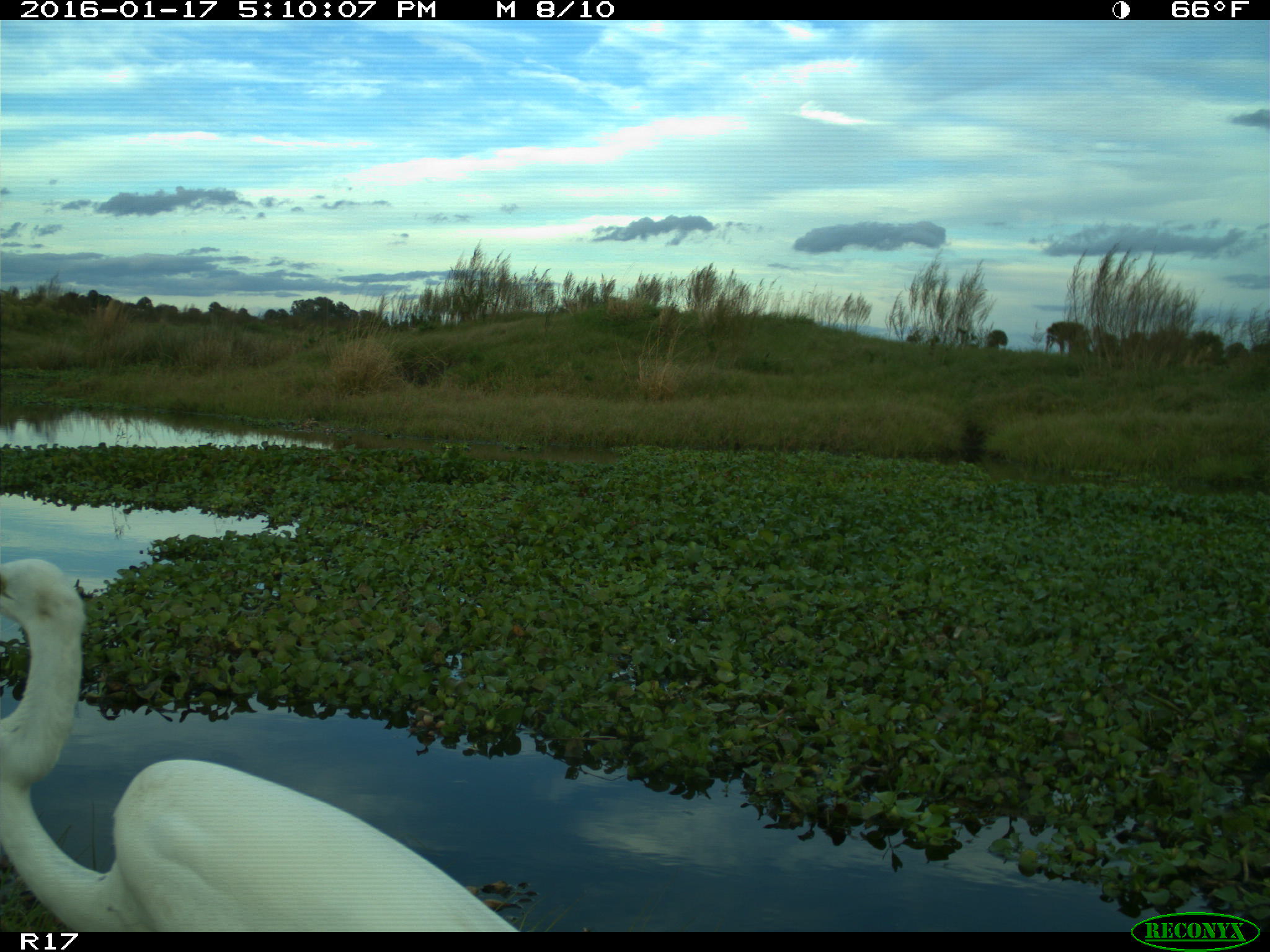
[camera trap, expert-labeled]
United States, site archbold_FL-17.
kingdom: Animalia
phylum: Chordata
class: Aves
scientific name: Aves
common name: birds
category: unidentified bird